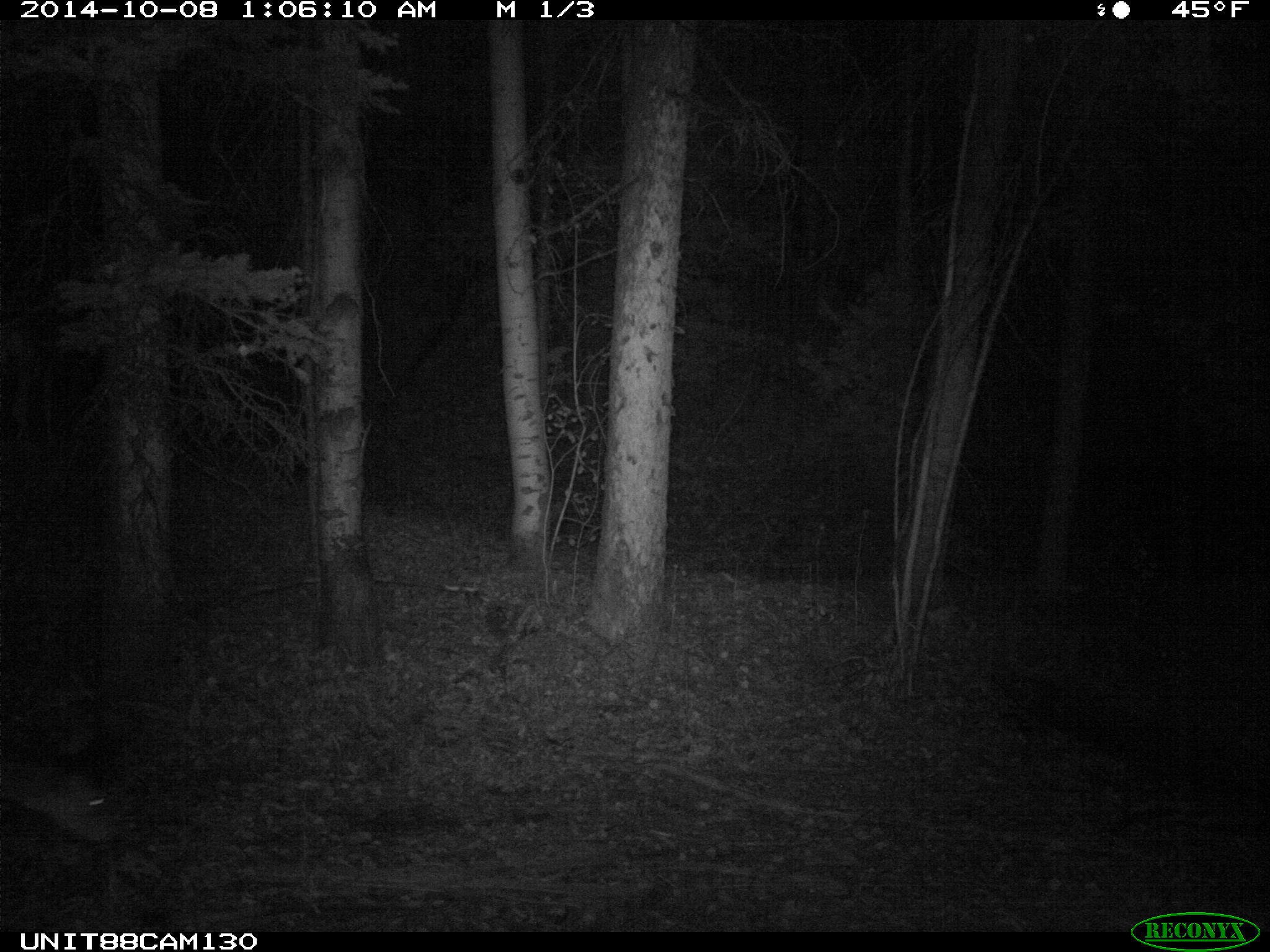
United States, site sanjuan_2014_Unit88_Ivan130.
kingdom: Animalia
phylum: Chordata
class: Mammalia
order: Artiodactyla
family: Cervidae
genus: Odocoileus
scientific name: Odocoileus hemionus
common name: mule deer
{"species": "Odocoileus hemionus (mule deer)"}